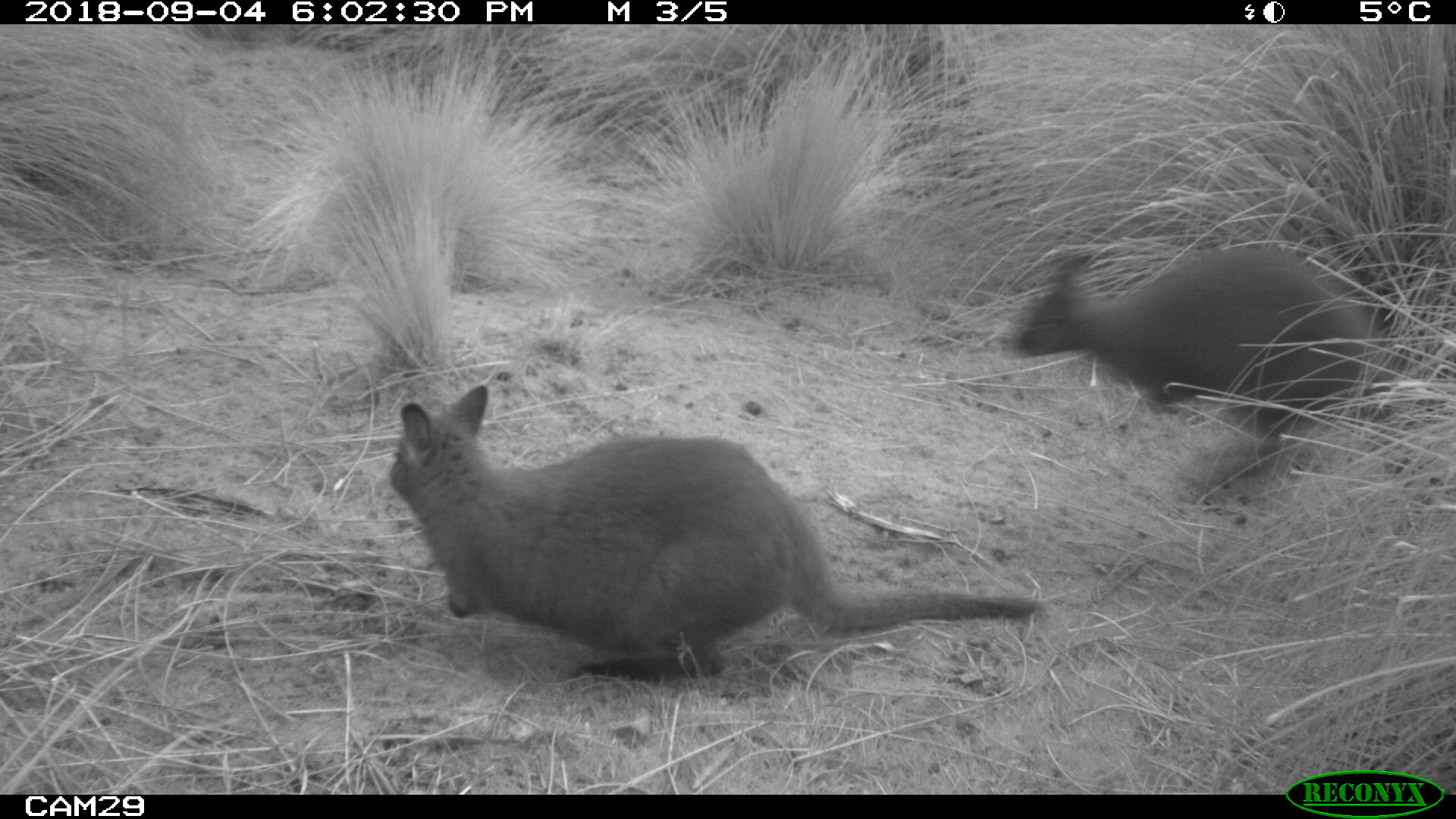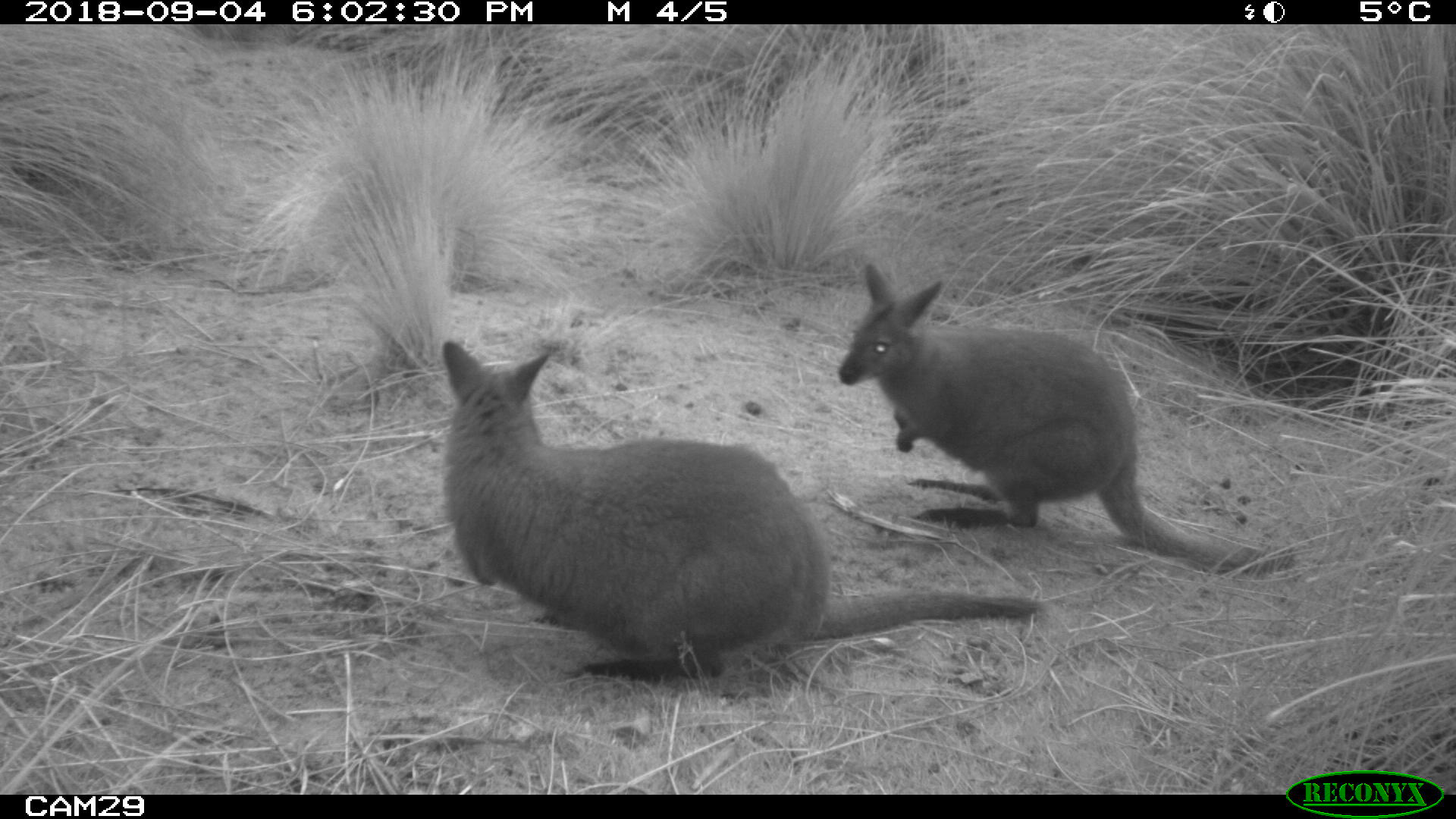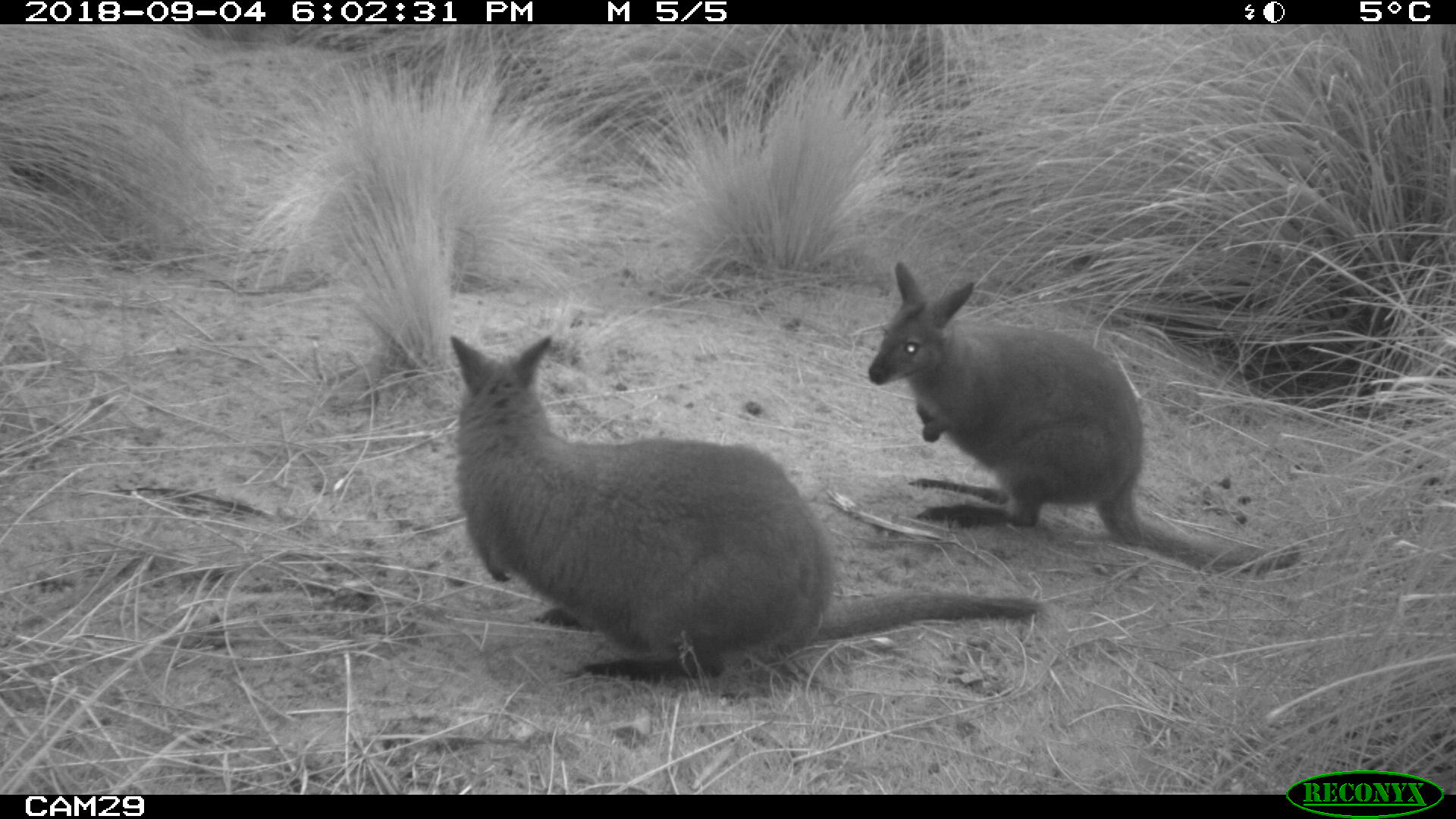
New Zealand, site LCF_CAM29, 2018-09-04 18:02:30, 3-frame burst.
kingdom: Animalia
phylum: Chordata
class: Mammalia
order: Diprotodontia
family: Macropodidae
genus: Notamacropus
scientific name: Notamacropus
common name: wallaby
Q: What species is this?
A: Wallaby (Notamacropus).